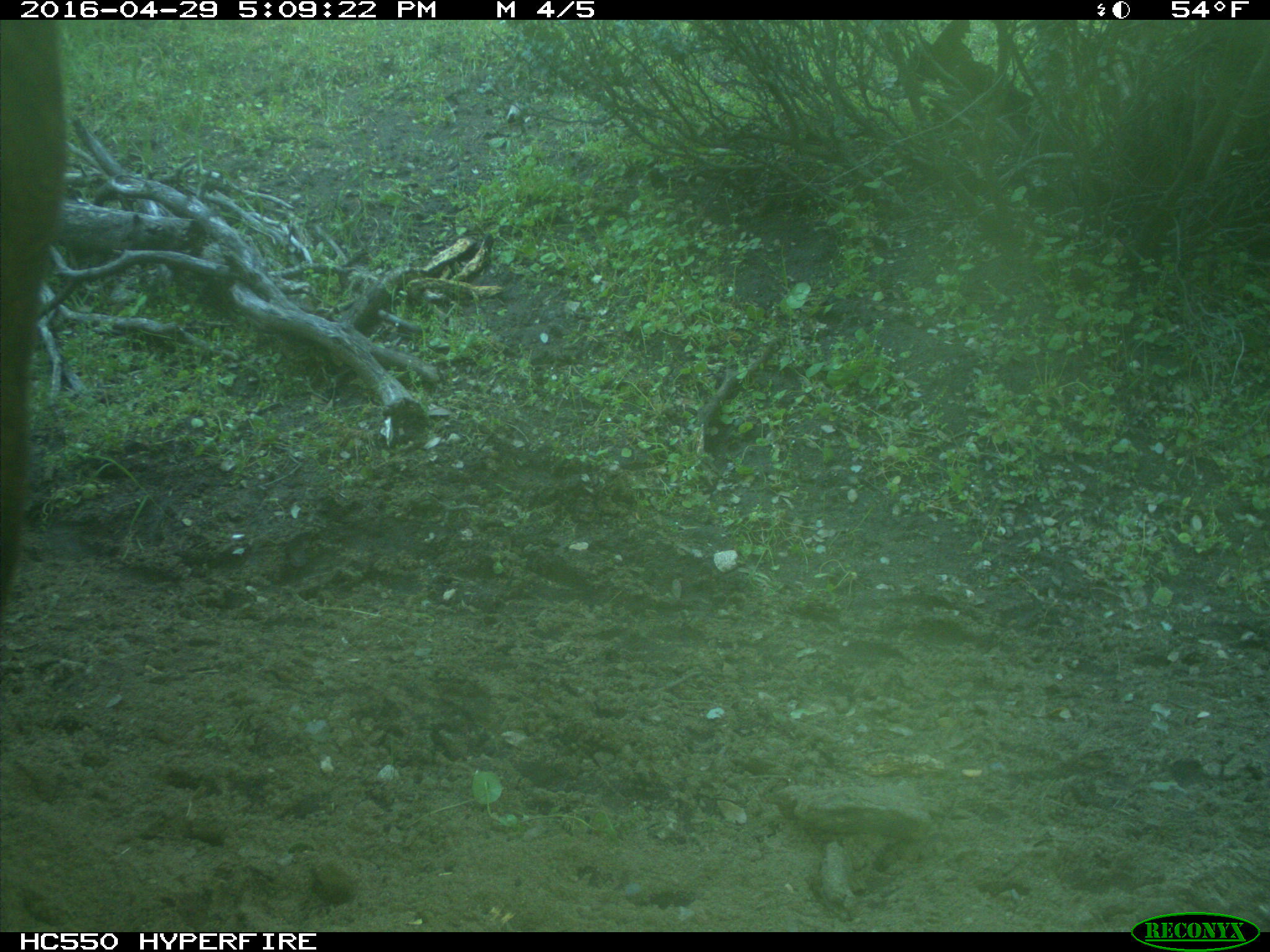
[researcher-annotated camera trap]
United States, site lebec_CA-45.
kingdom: Animalia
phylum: Chordata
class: Mammalia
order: Artiodactyla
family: Bovidae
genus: Bos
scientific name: Bos taurus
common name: domestic cow